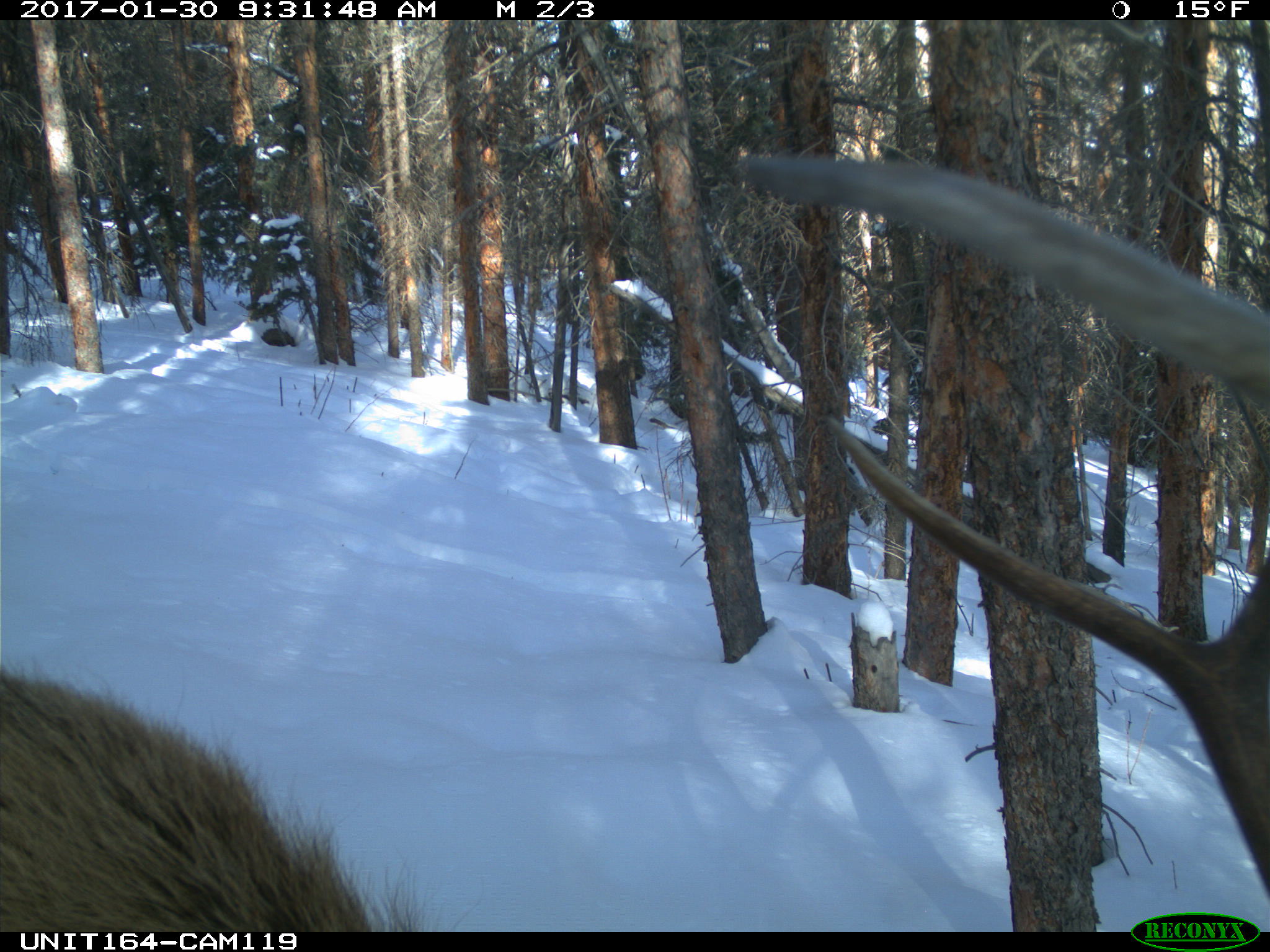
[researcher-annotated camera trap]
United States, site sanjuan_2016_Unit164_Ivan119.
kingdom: Animalia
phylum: Chordata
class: Mammalia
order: Artiodactyla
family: Cervidae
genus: Cervus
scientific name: Cervus elaphus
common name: red deer